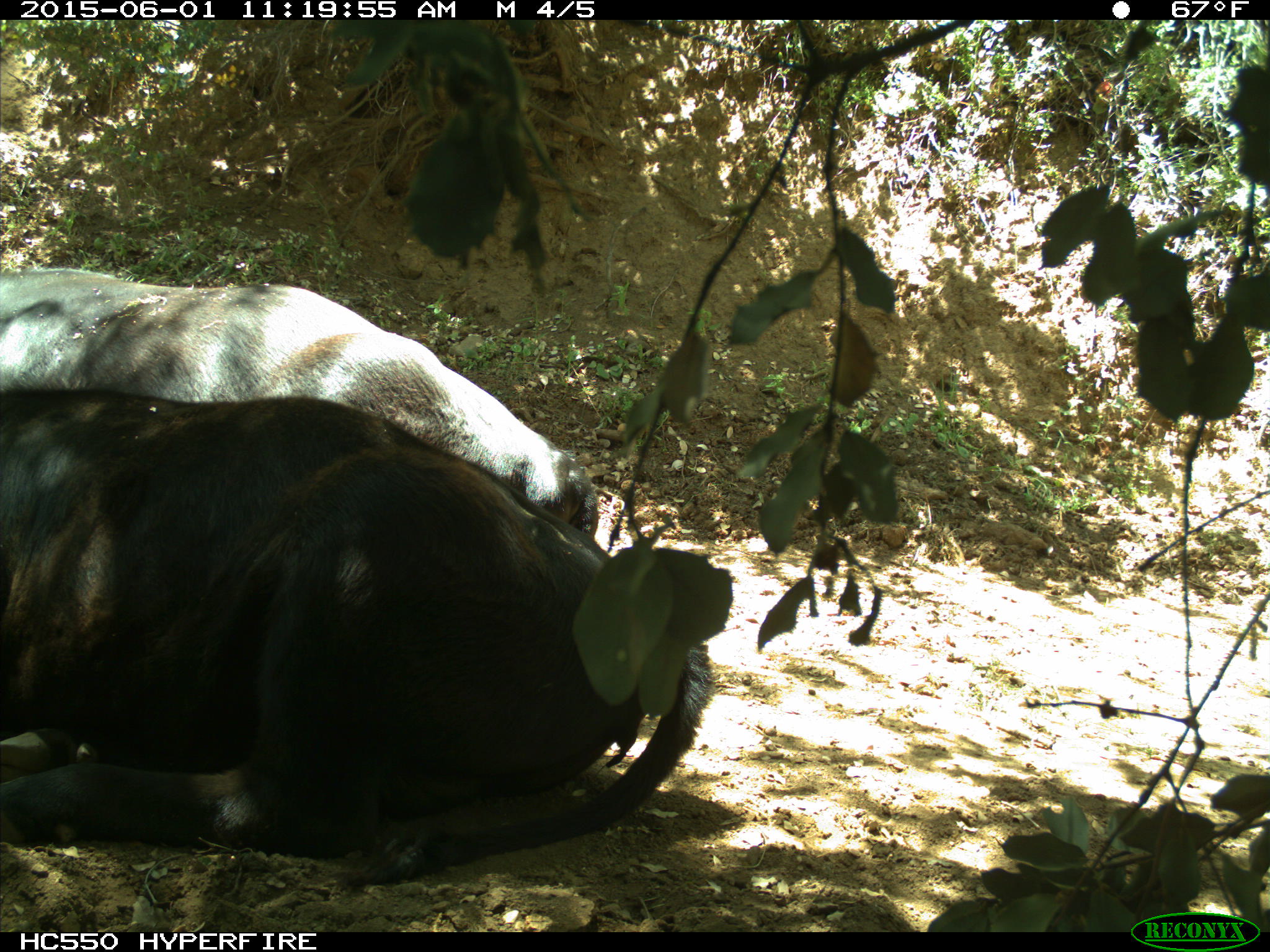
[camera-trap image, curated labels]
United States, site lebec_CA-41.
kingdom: Animalia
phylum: Chordata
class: Mammalia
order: Artiodactyla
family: Bovidae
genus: Bos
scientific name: Bos taurus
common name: domestic cow